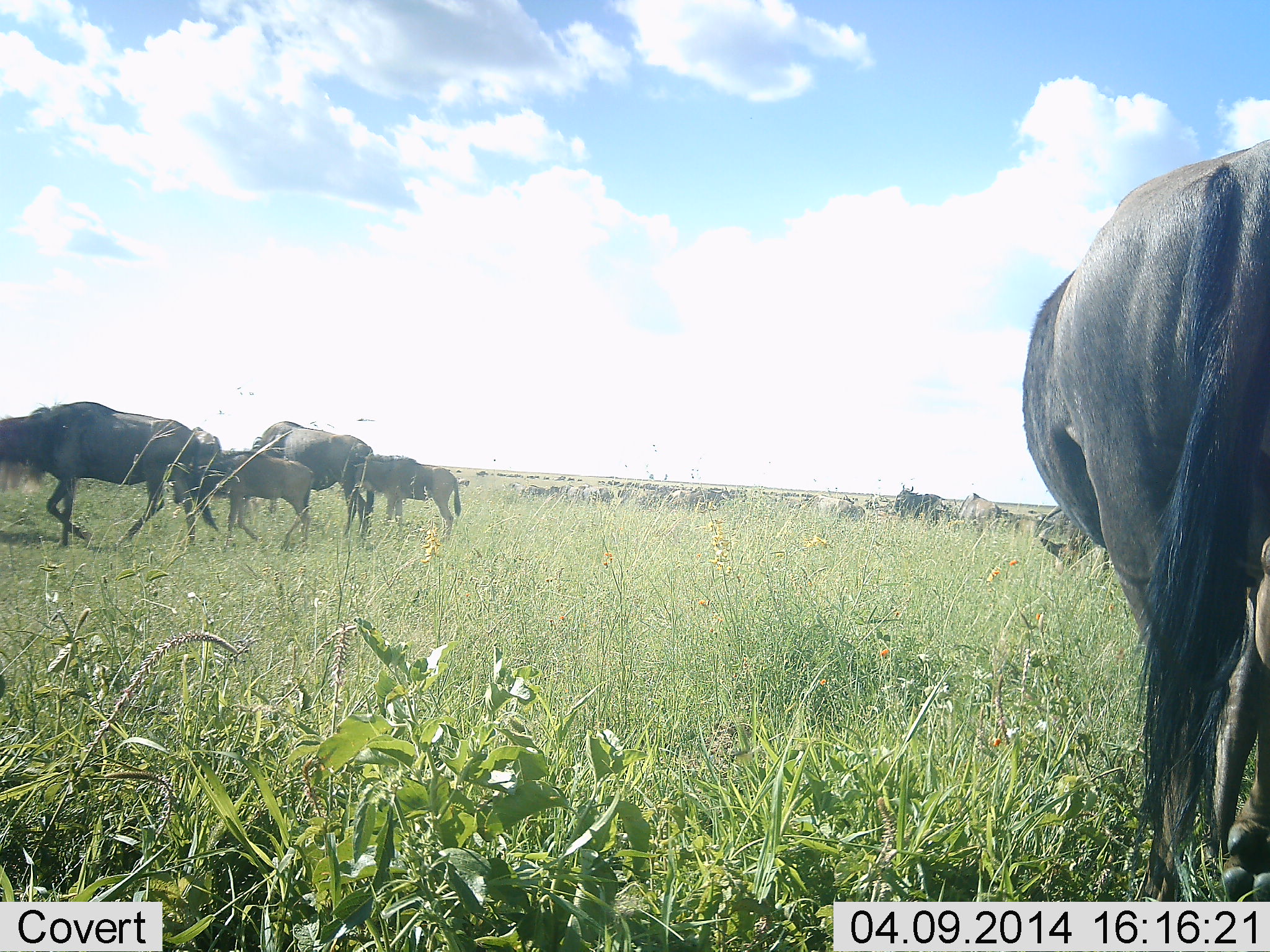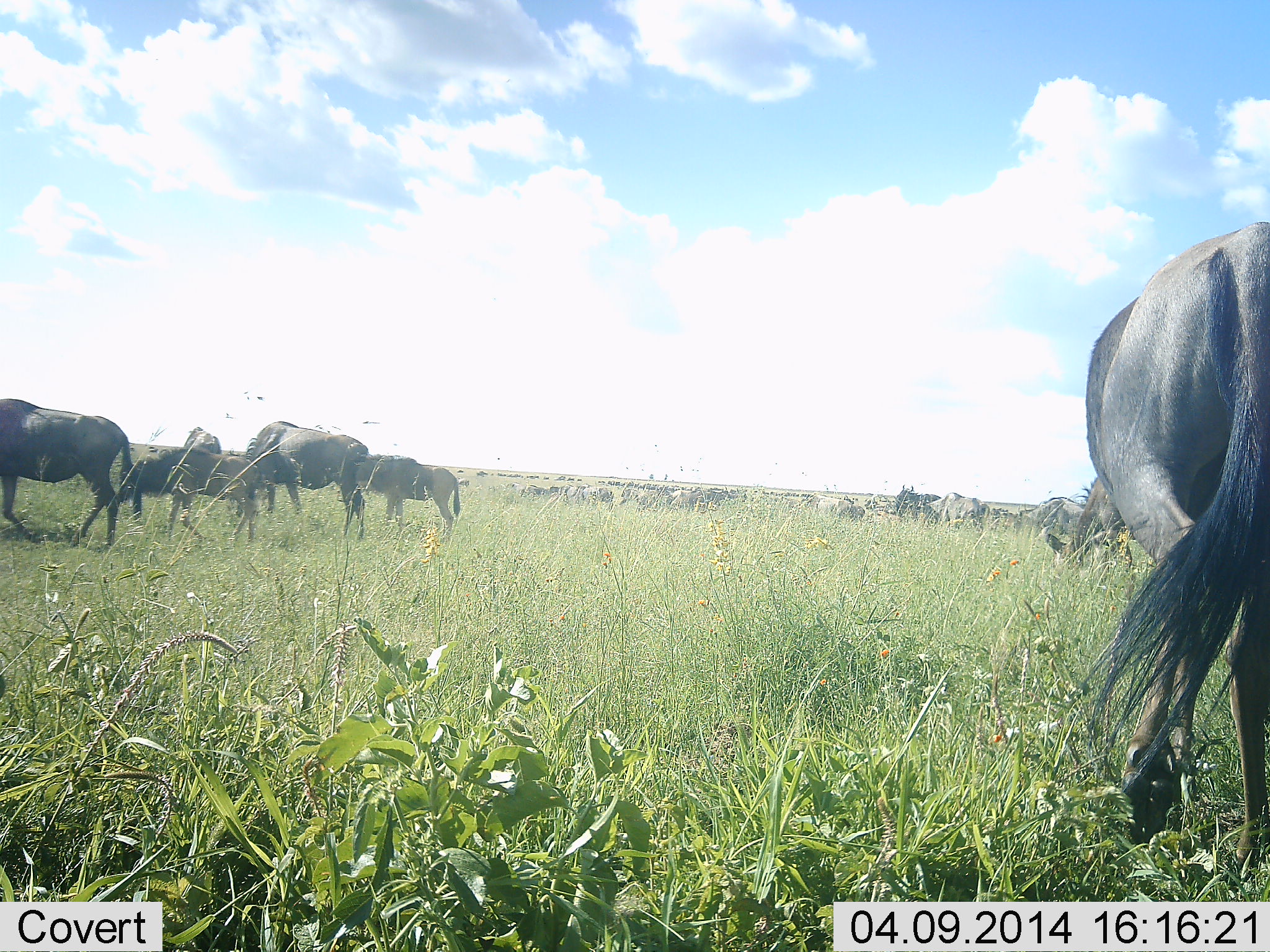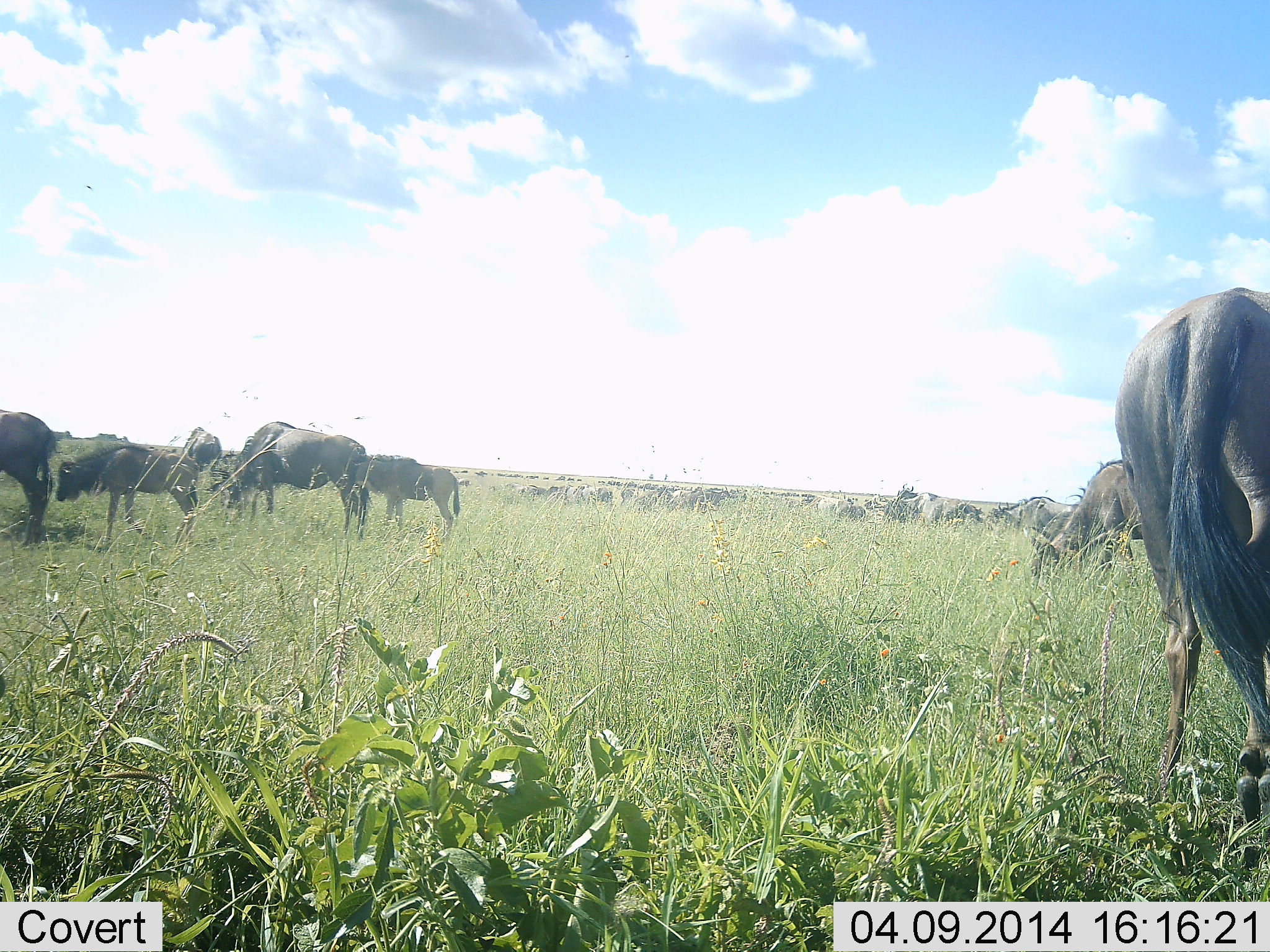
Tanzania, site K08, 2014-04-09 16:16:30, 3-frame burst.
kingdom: Animalia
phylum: Chordata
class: Mammalia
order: Artiodactyla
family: Bovidae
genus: Connochaetes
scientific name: Connochaetes taurinus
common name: blue wildebeest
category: wildebeest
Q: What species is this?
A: Wildebeest (blue wildebeest) (Connochaetes taurinus).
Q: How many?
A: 11-50.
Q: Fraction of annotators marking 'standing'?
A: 50%.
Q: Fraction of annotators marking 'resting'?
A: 0%.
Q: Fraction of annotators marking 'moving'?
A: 50%.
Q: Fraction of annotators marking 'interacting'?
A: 0%.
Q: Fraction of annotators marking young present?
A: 60%.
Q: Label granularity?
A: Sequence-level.